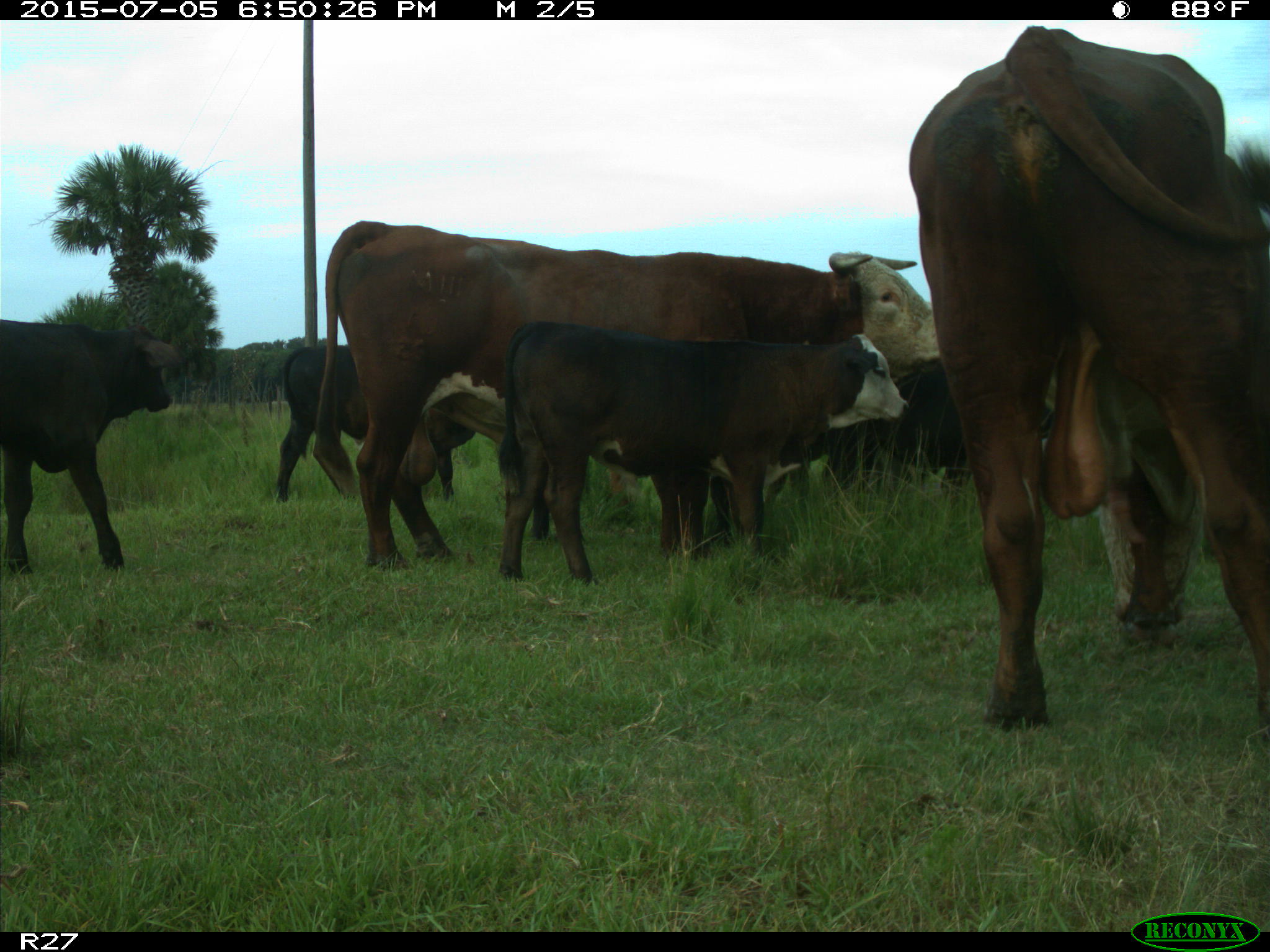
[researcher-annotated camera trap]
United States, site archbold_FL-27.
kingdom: Animalia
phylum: Chordata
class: Mammalia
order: Artiodactyla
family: Bovidae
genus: Bos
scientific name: Bos taurus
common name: domestic cow